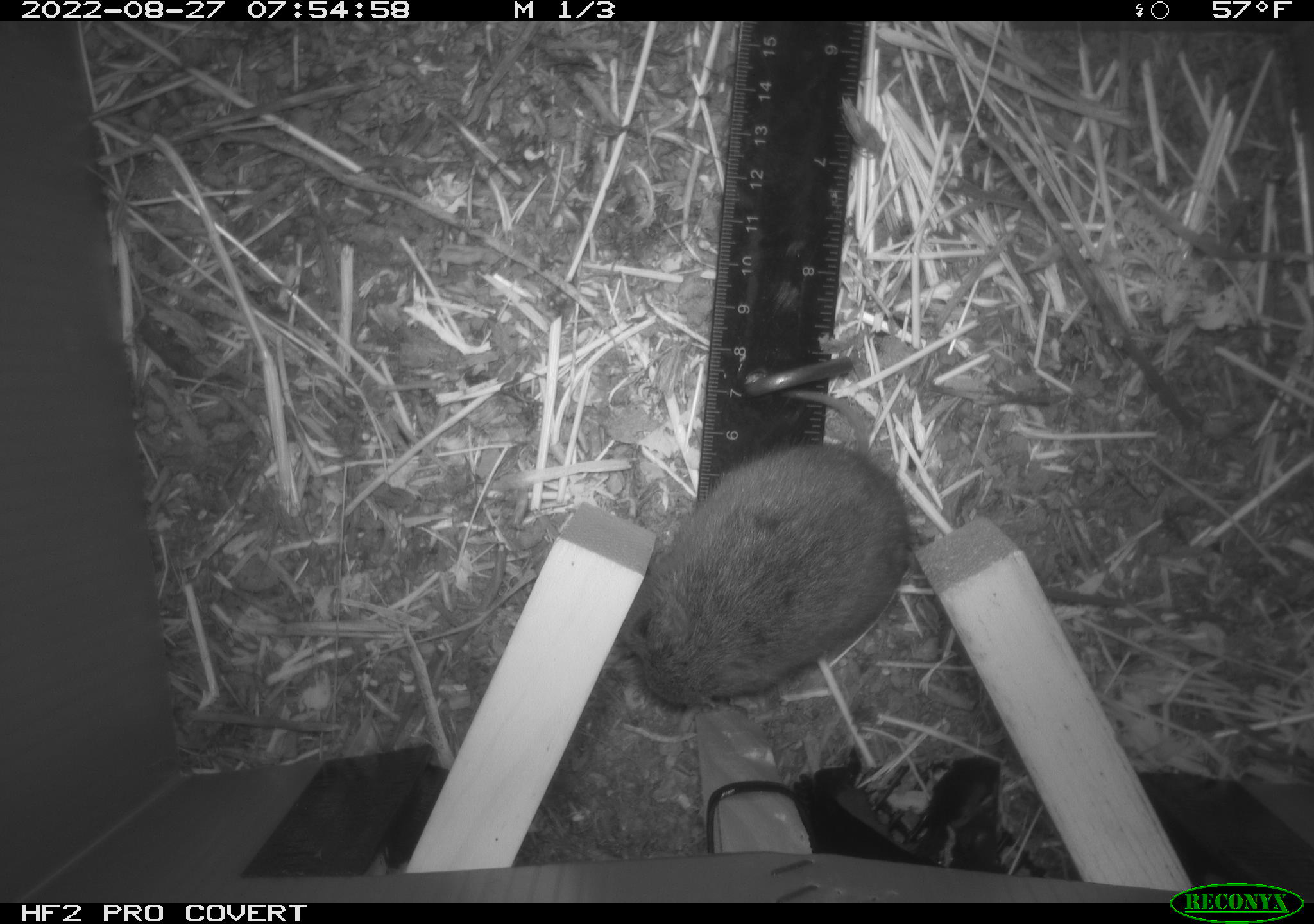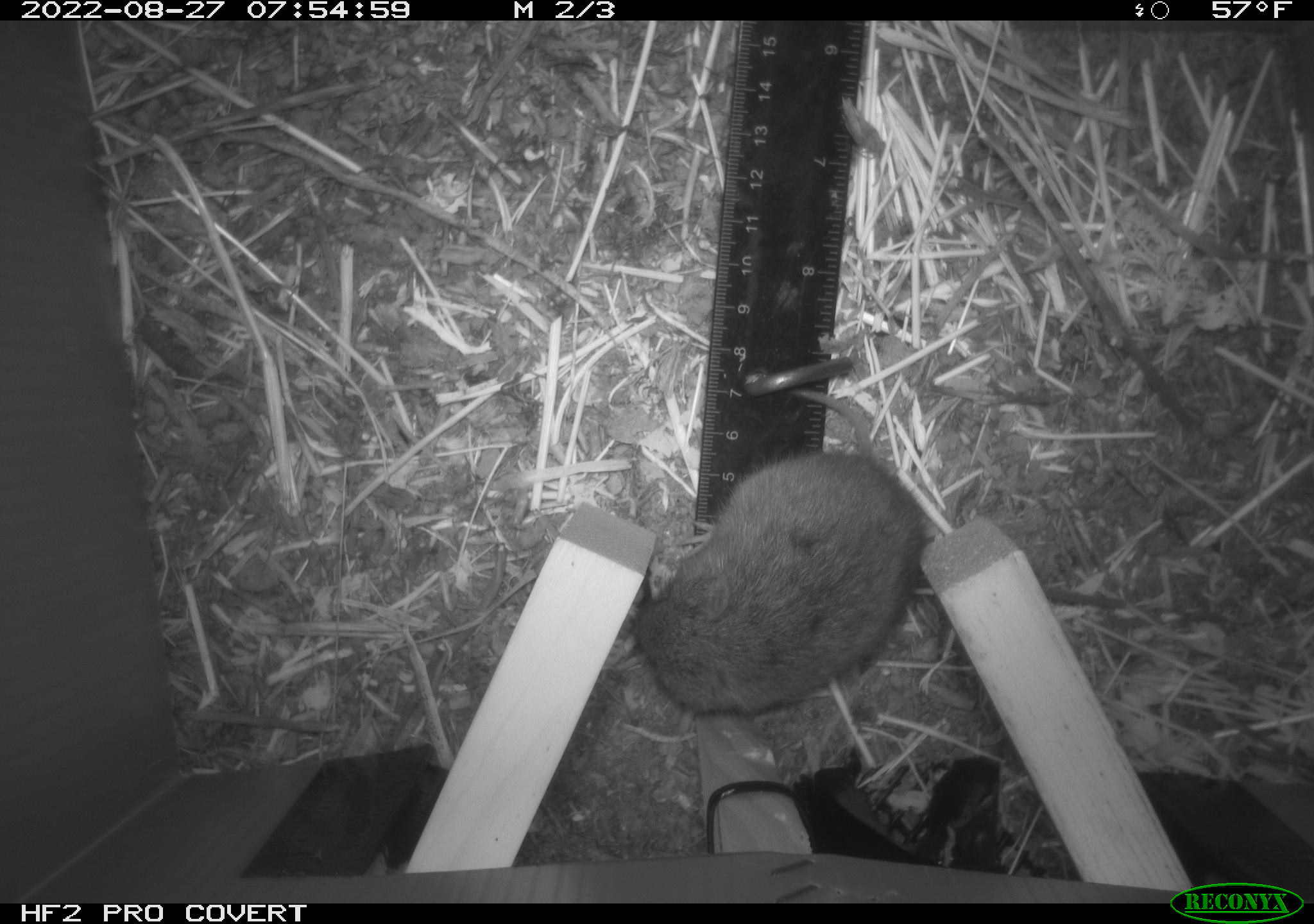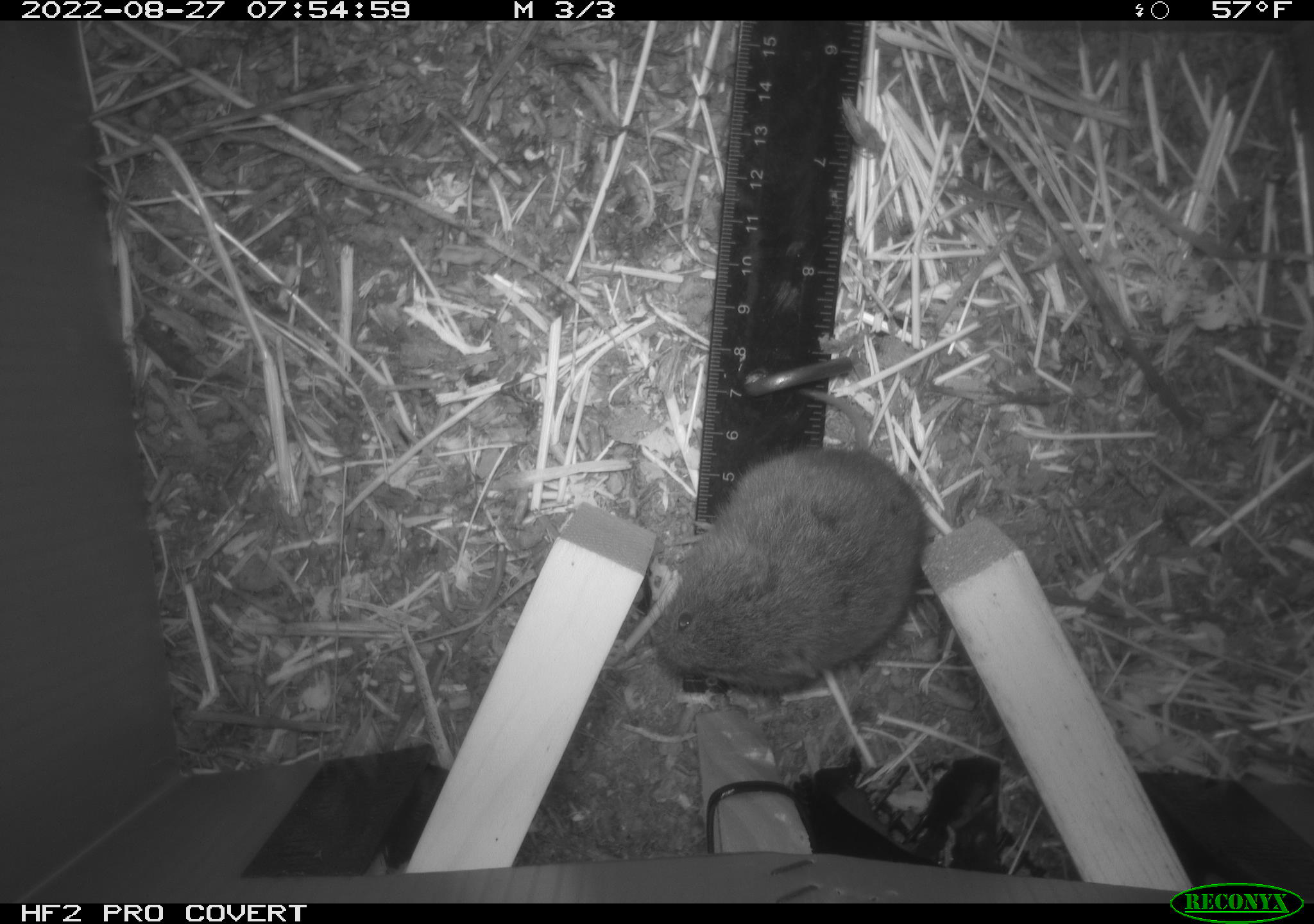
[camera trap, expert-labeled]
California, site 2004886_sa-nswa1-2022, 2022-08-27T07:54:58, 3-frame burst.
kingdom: Animalia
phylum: Chordata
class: Mammalia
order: Rodentia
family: Cricetidae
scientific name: Cricetidae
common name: hamsters, voles, lemmings, and allies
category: cricetidae family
Cricetidae family (hamsters, voles, lemmings, and allies) (Cricetidae).